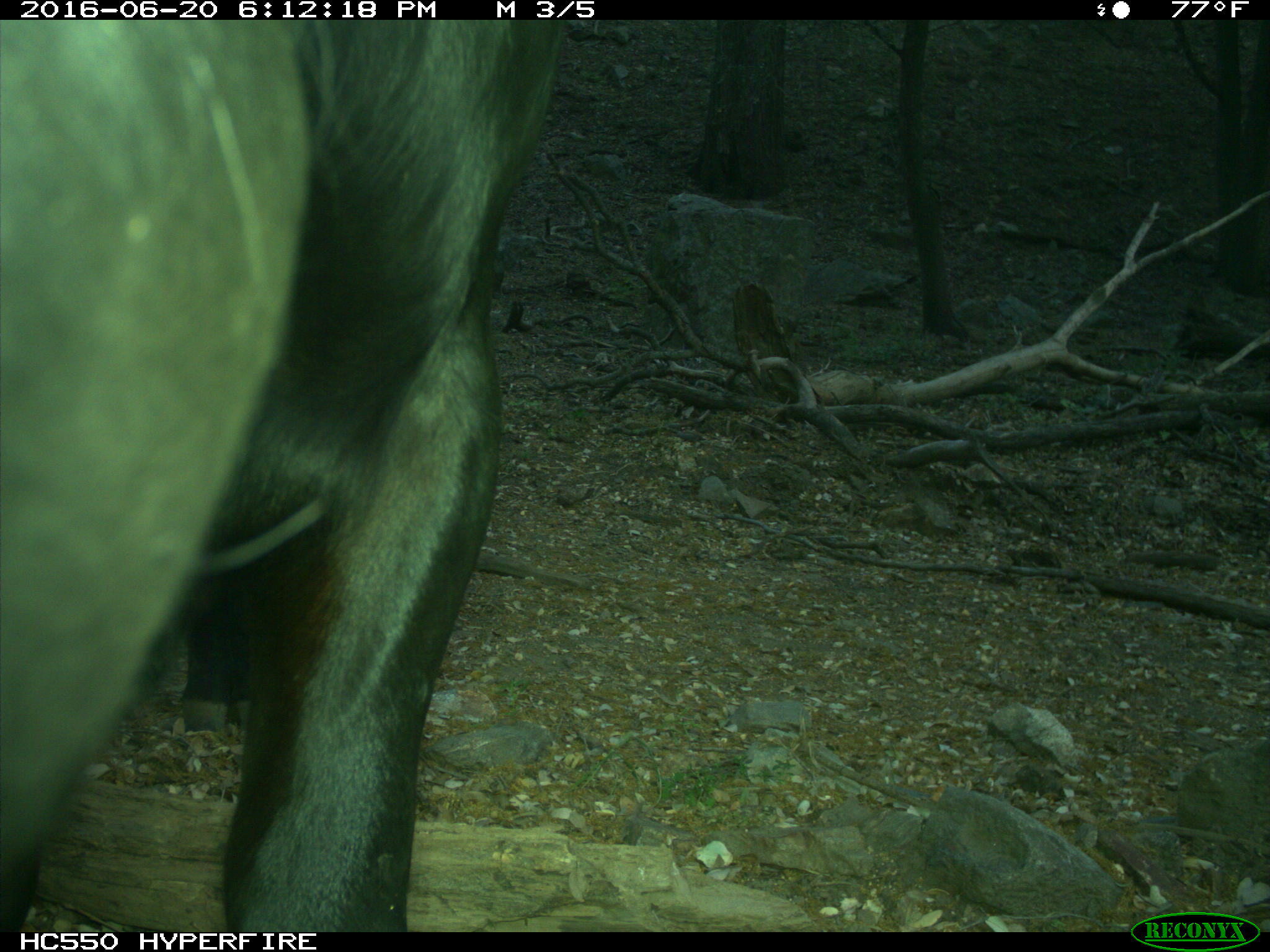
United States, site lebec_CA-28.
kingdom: Animalia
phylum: Chordata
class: Mammalia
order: Artiodactyla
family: Bovidae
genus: Bos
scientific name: Bos taurus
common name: domestic cow